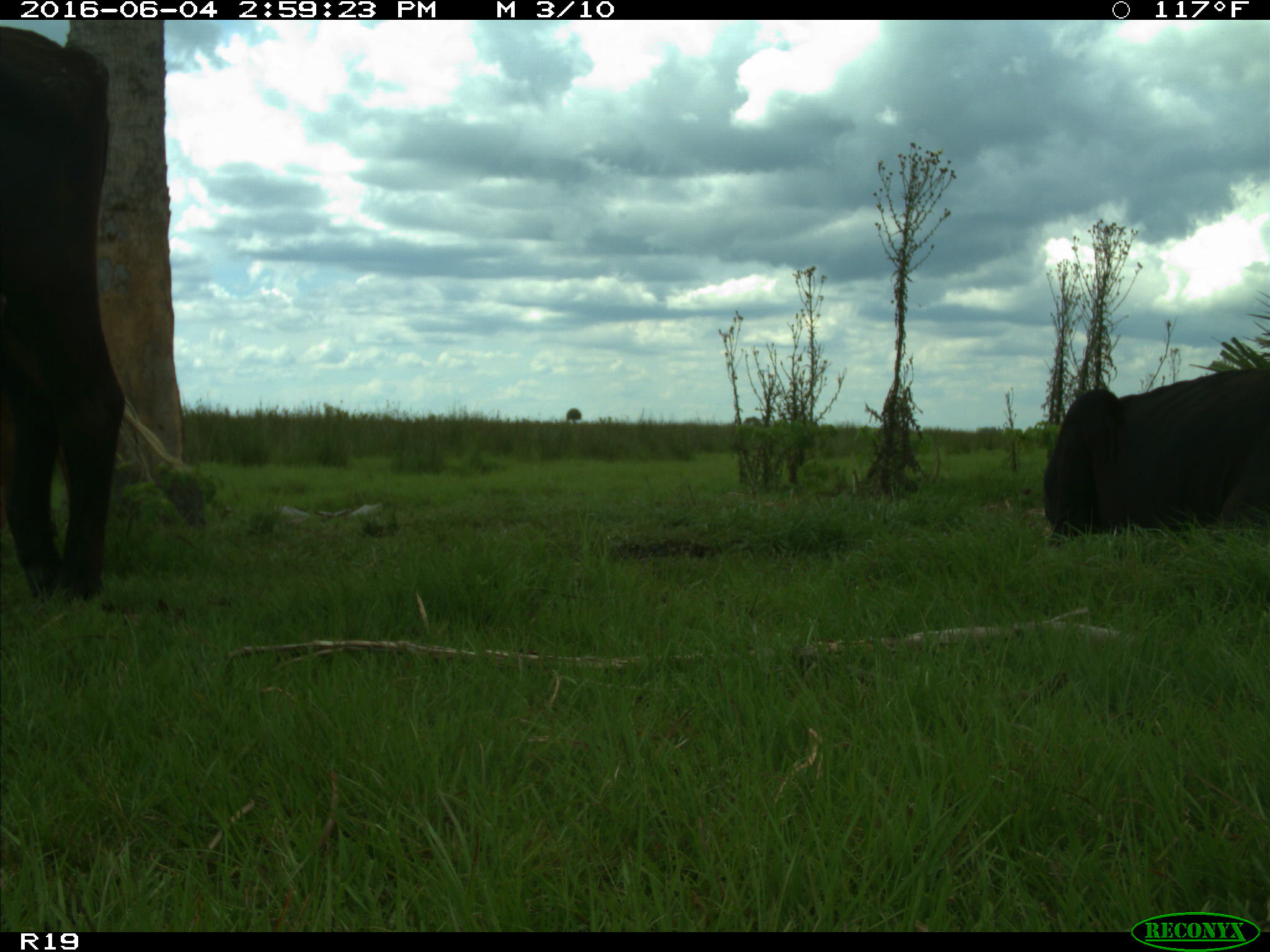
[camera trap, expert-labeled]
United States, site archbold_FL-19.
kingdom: Animalia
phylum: Chordata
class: Mammalia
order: Artiodactyla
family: Bovidae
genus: Bos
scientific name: Bos taurus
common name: domestic cow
Bos taurus (domestic cow).